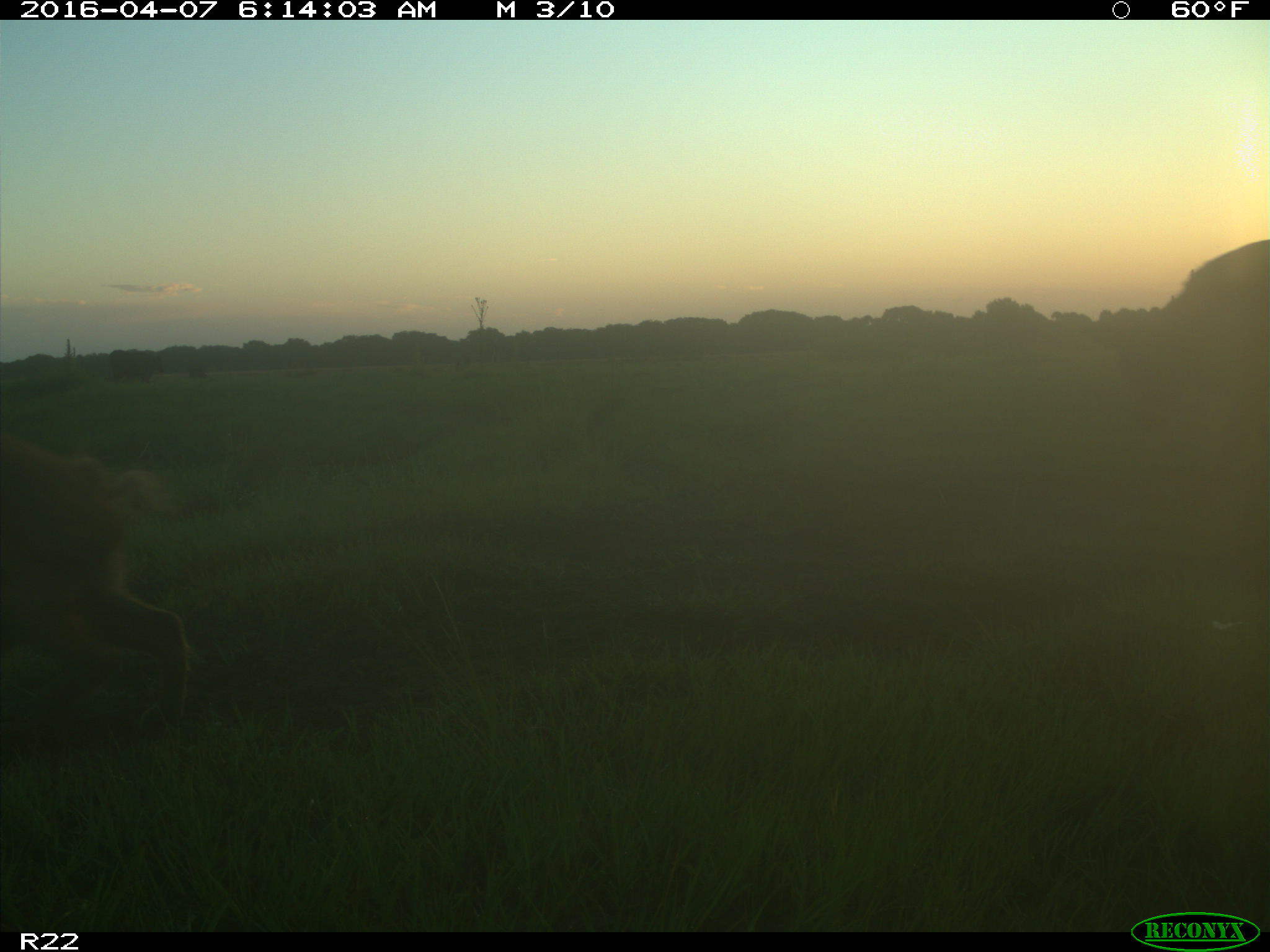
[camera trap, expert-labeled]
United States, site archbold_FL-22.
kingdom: Animalia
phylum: Chordata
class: Mammalia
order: Artiodactyla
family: Suidae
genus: Sus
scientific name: Sus scrofa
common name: wild boar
Sus scrofa (wild boar).